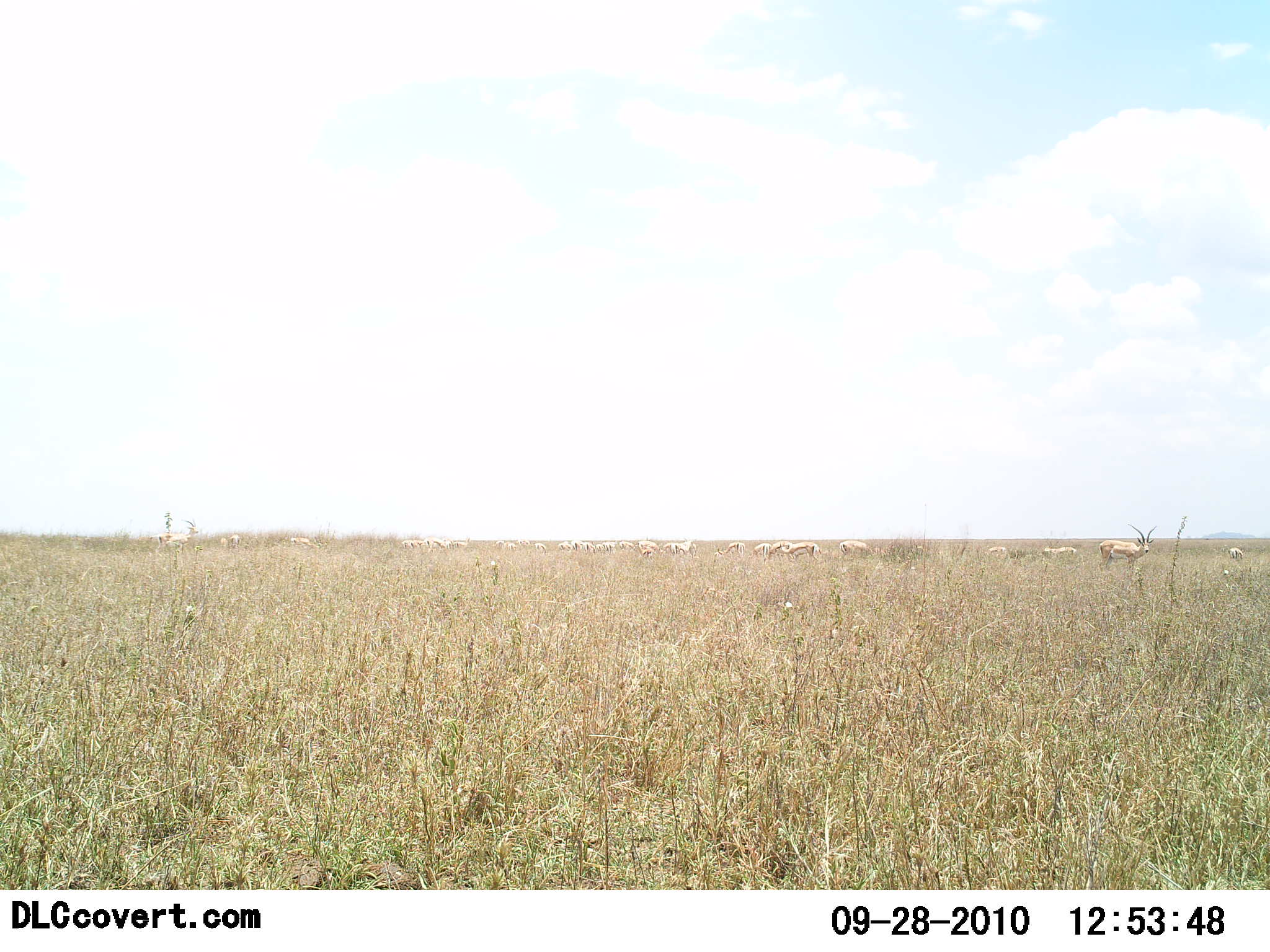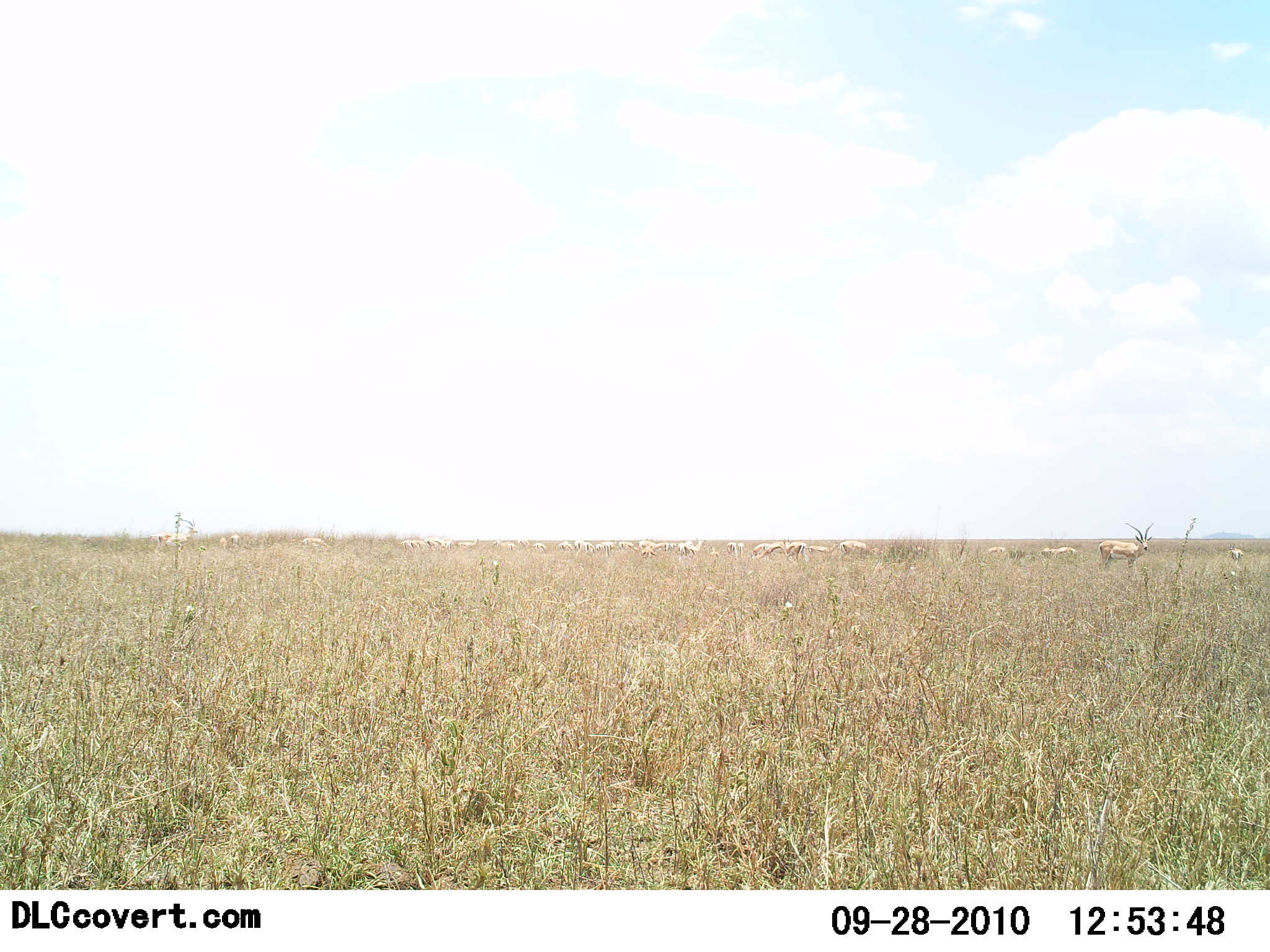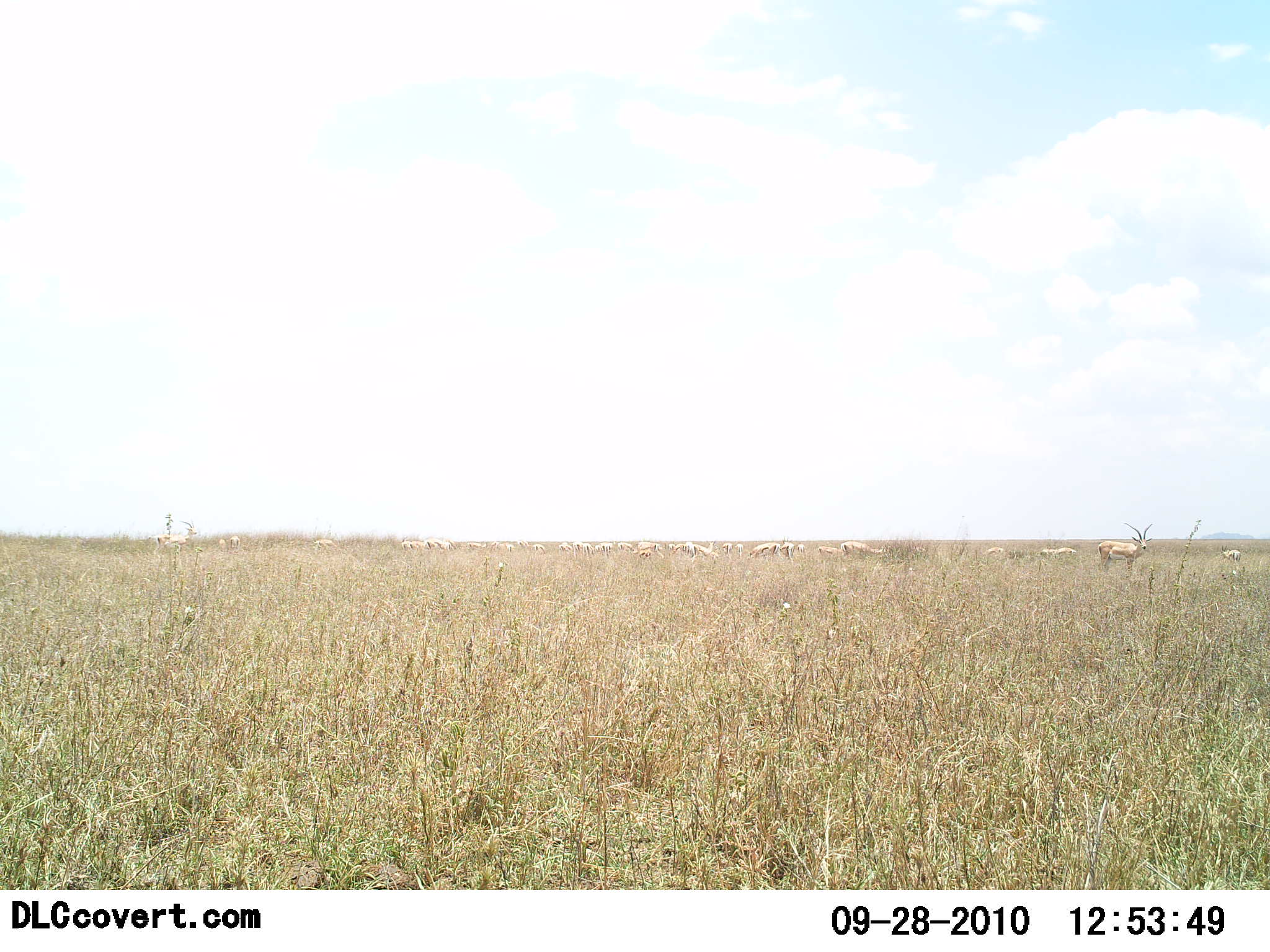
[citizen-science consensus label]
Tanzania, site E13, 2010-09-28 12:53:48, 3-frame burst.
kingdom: Animalia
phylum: Chordata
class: Mammalia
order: Artiodactyla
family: Bovidae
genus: Nanger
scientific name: Nanger granti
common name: grant's gazelle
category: gazellegrants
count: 11-50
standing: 86%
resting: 0%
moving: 14%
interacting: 0%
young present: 0%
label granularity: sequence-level